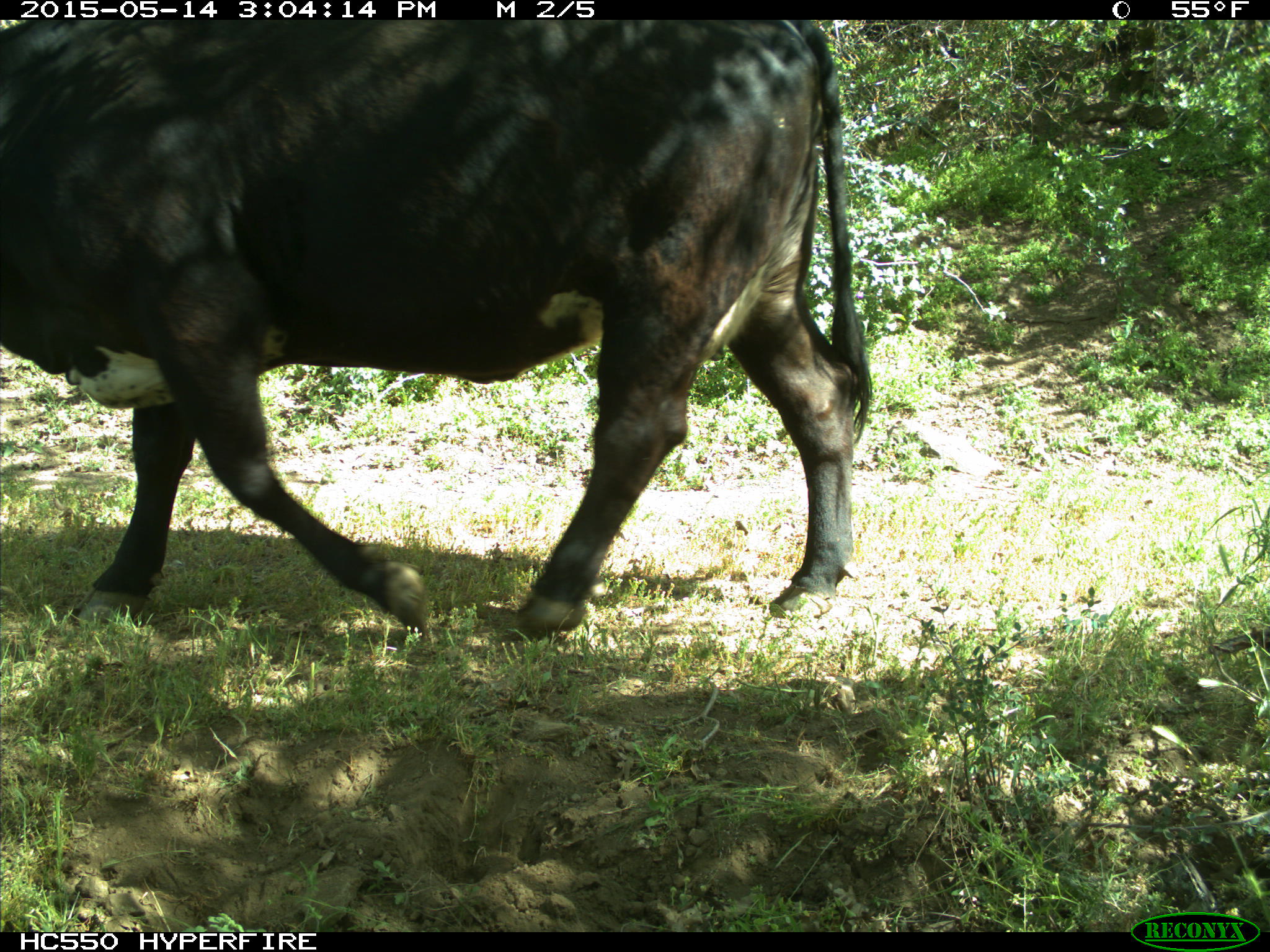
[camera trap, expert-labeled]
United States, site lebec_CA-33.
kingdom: Animalia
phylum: Chordata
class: Mammalia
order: Artiodactyla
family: Bovidae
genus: Bos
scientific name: Bos taurus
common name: domestic cow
Bos taurus (domestic cow).